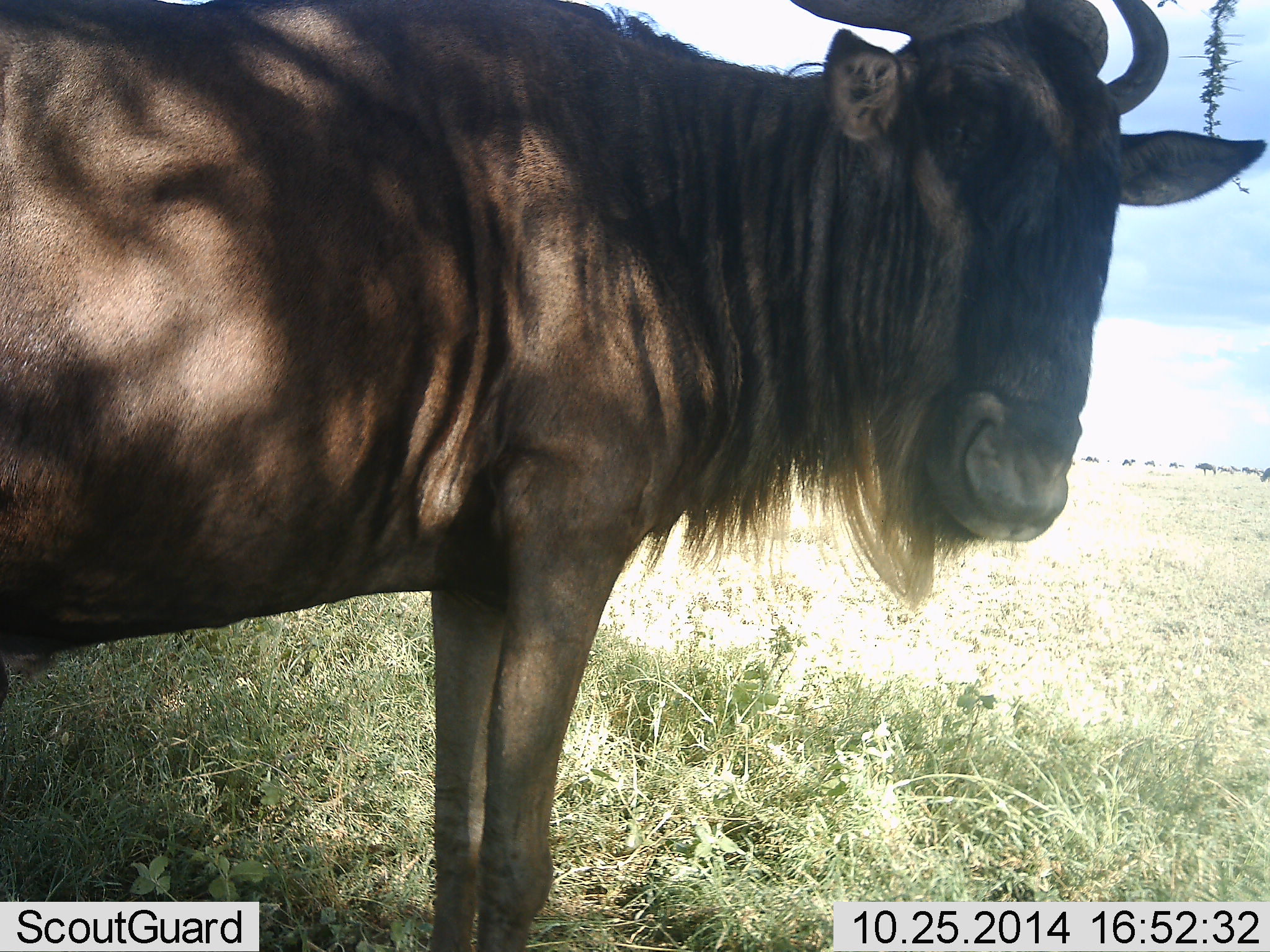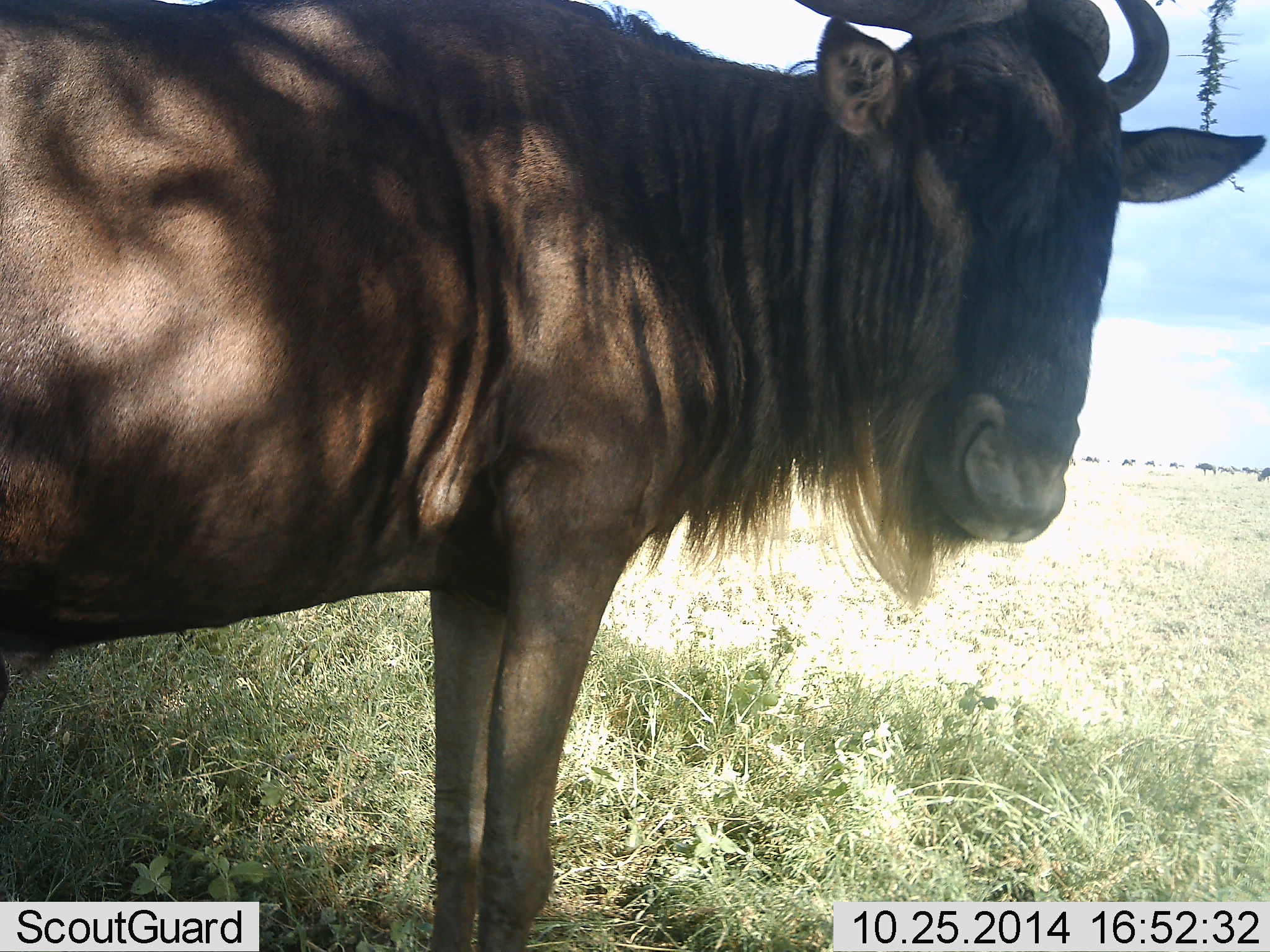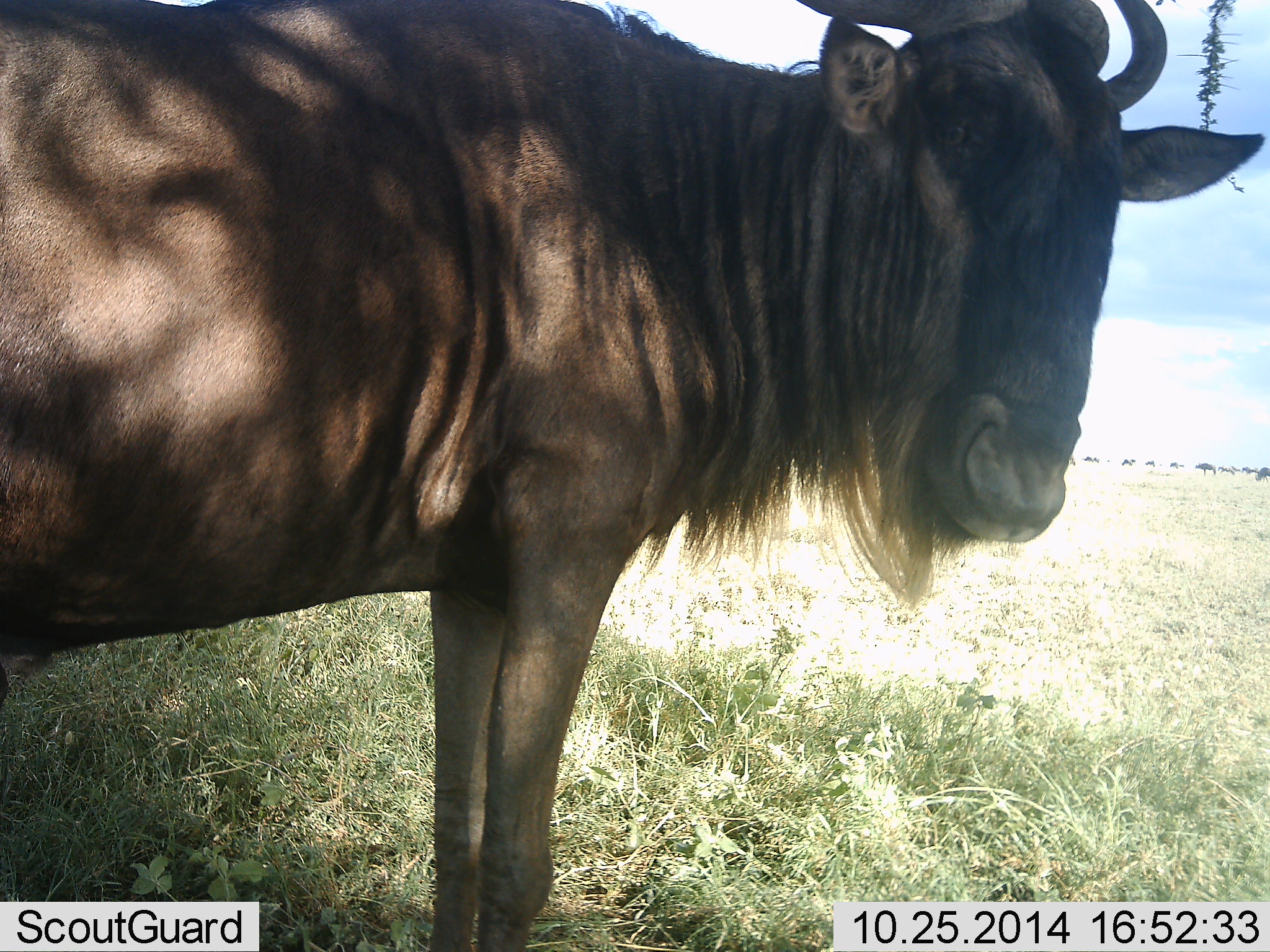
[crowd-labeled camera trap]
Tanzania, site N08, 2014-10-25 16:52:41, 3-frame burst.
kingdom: Animalia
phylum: Chordata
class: Mammalia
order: Artiodactyla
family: Bovidae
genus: Connochaetes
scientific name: Connochaetes taurinus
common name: blue wildebeest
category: wildebeest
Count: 1.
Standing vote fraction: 90%.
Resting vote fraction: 0%.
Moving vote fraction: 10%.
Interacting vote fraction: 10%.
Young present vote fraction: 0%.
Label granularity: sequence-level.